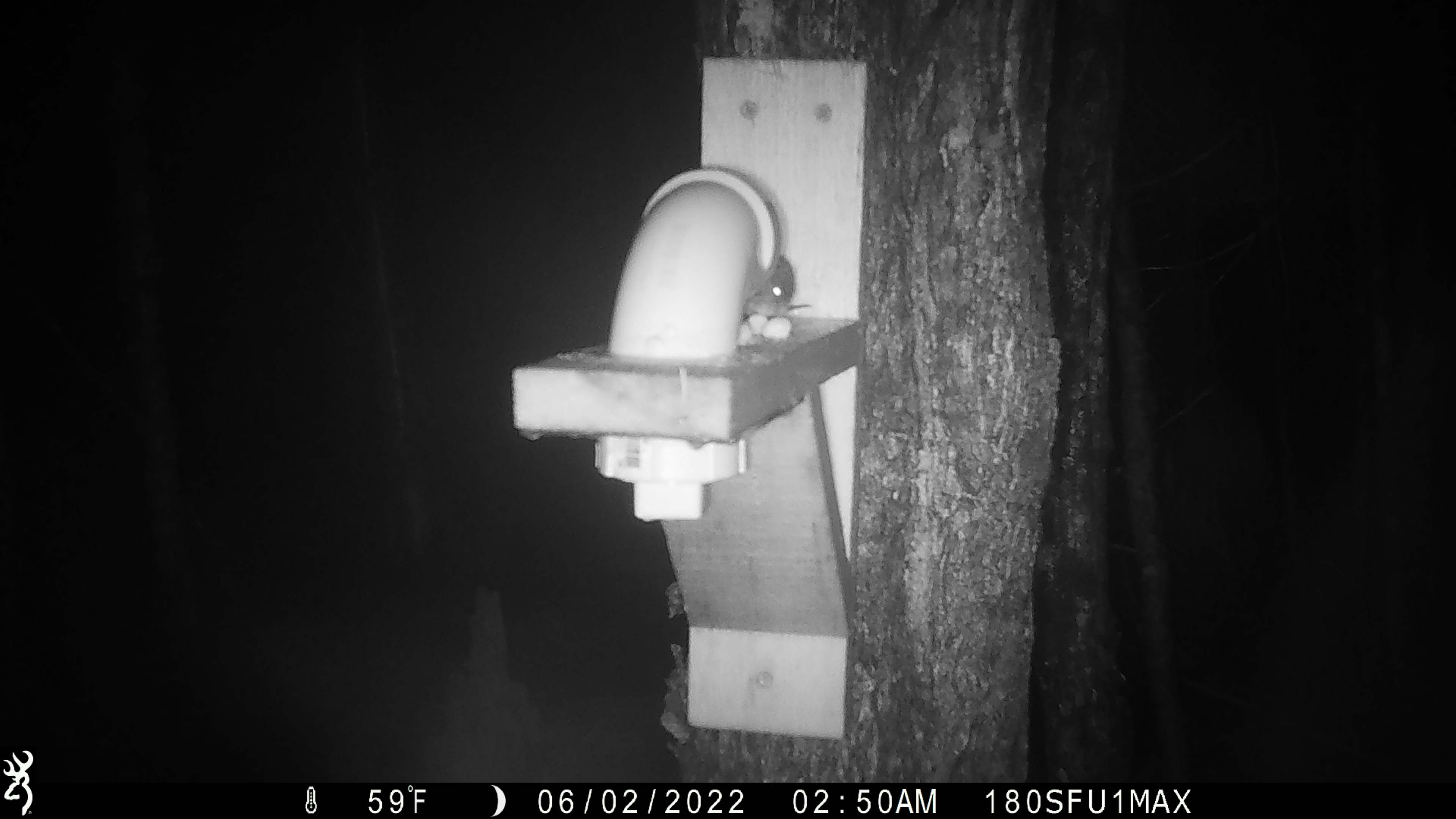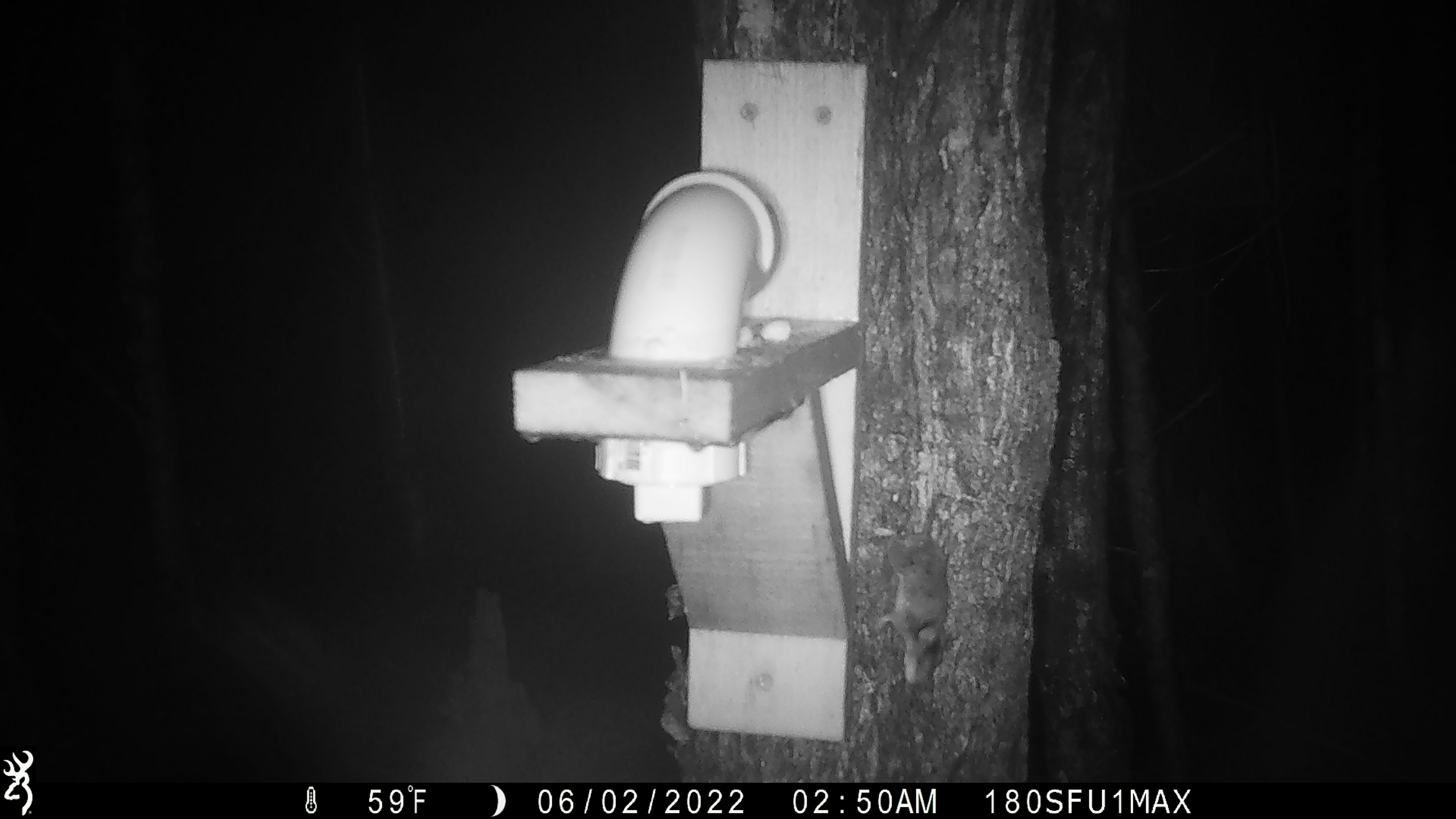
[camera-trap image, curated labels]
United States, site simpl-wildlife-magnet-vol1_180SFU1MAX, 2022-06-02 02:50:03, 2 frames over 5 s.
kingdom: Animalia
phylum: Chordata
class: Mammalia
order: Rodentia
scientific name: Rodentia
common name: mouse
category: mouse sp.